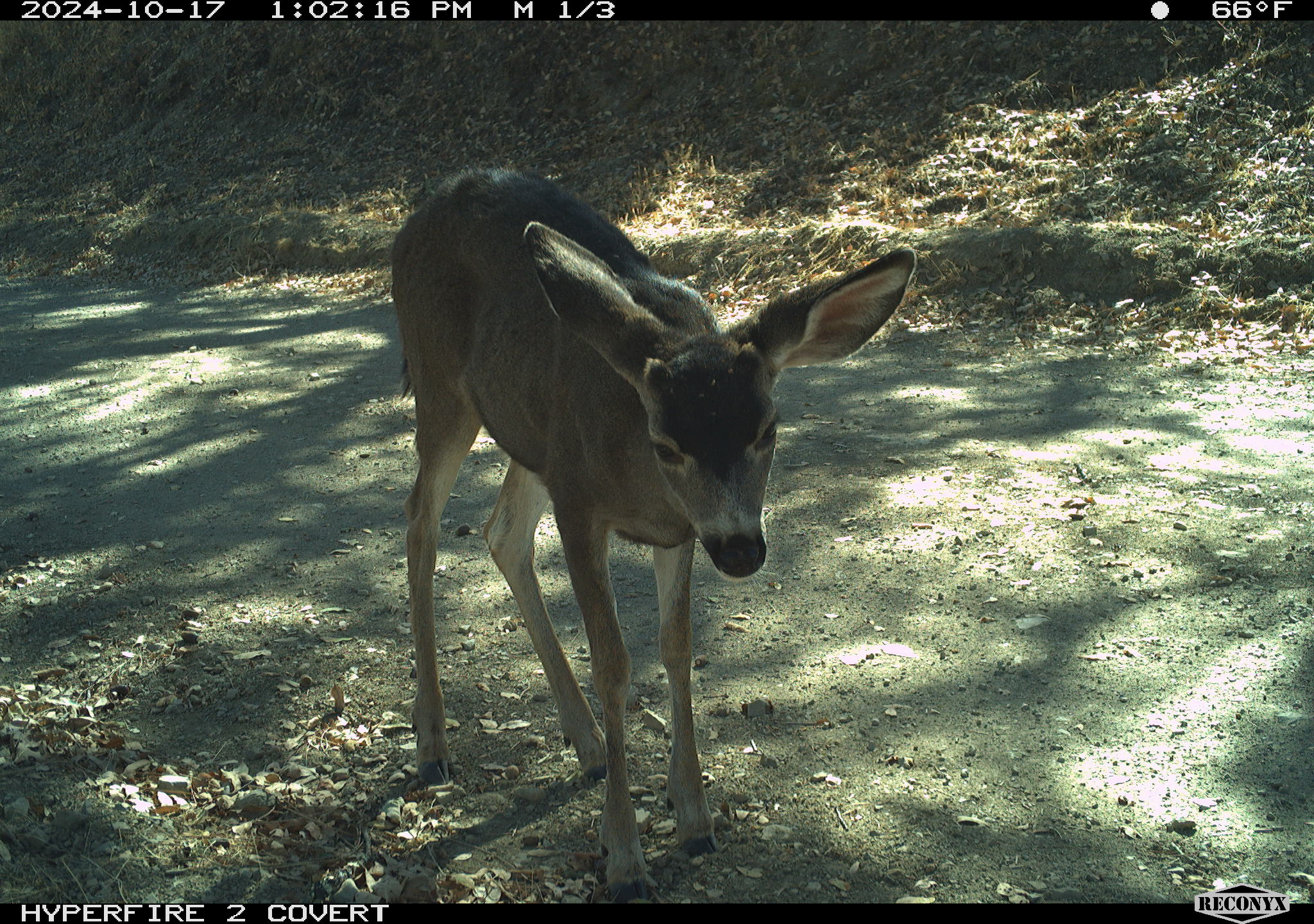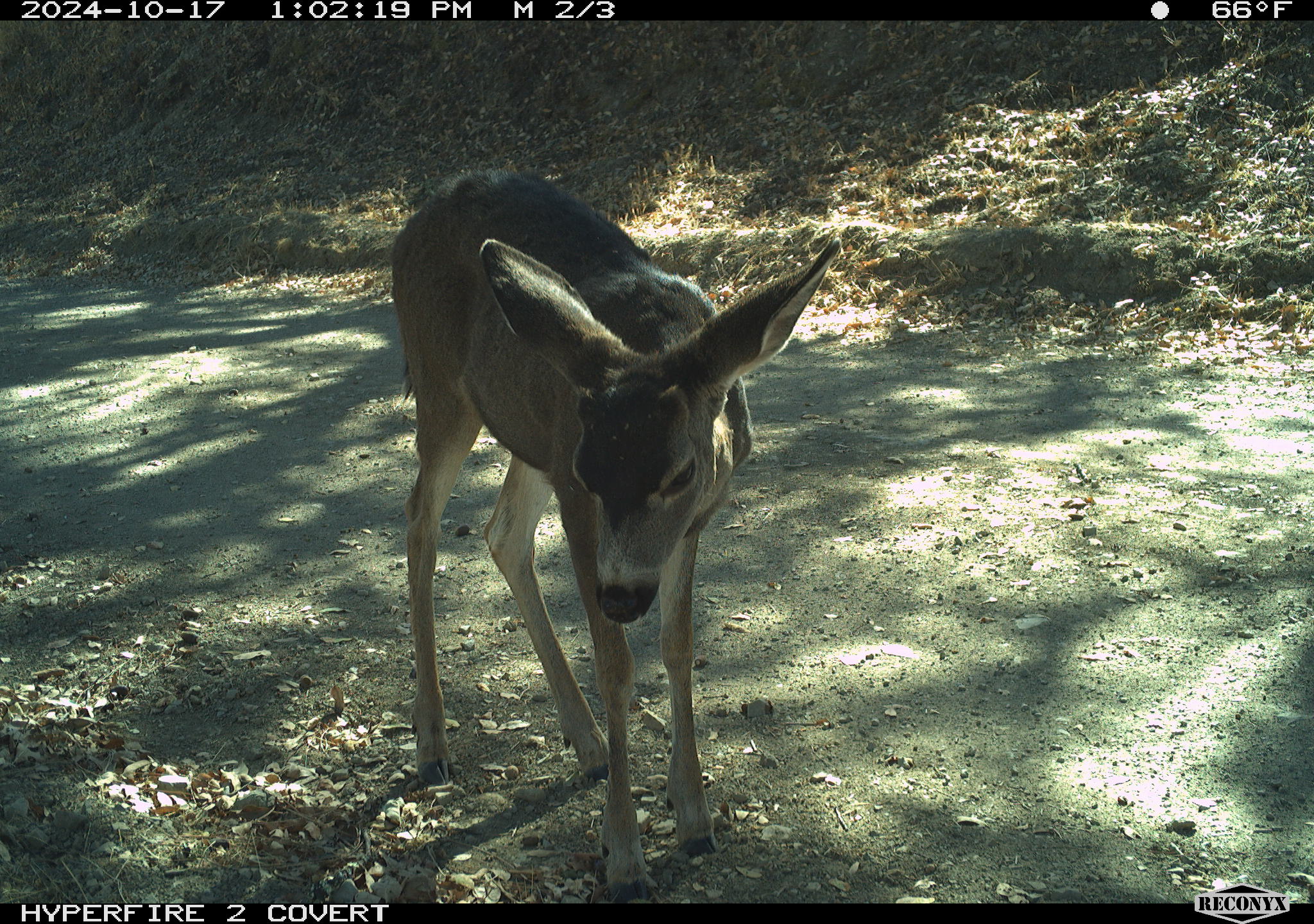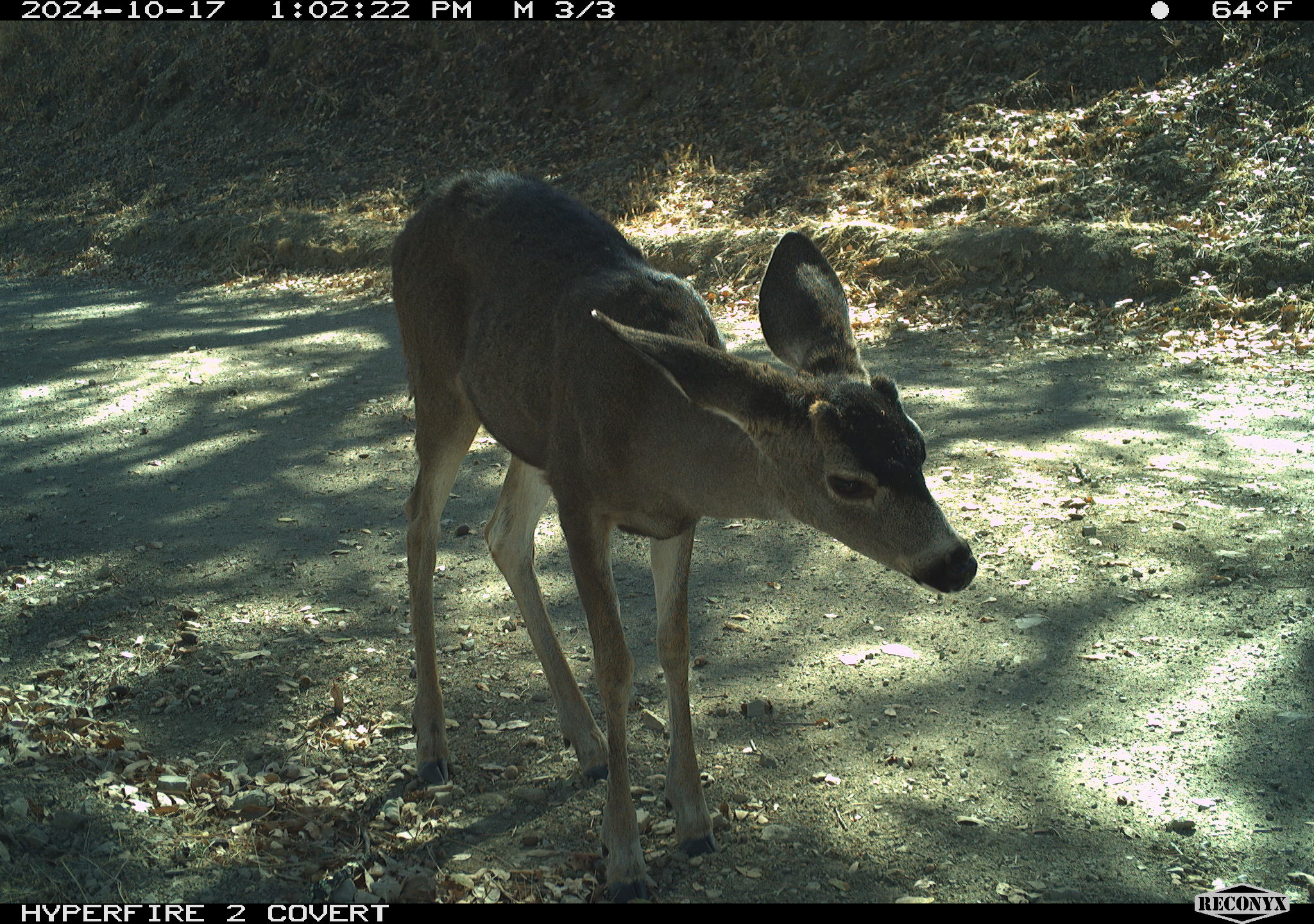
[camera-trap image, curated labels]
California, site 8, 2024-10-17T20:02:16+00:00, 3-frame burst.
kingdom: Animalia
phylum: Chordata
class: Mammalia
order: Artiodactyla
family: Cervidae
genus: Odocoileus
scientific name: Odocoileus hemionus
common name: mule deer